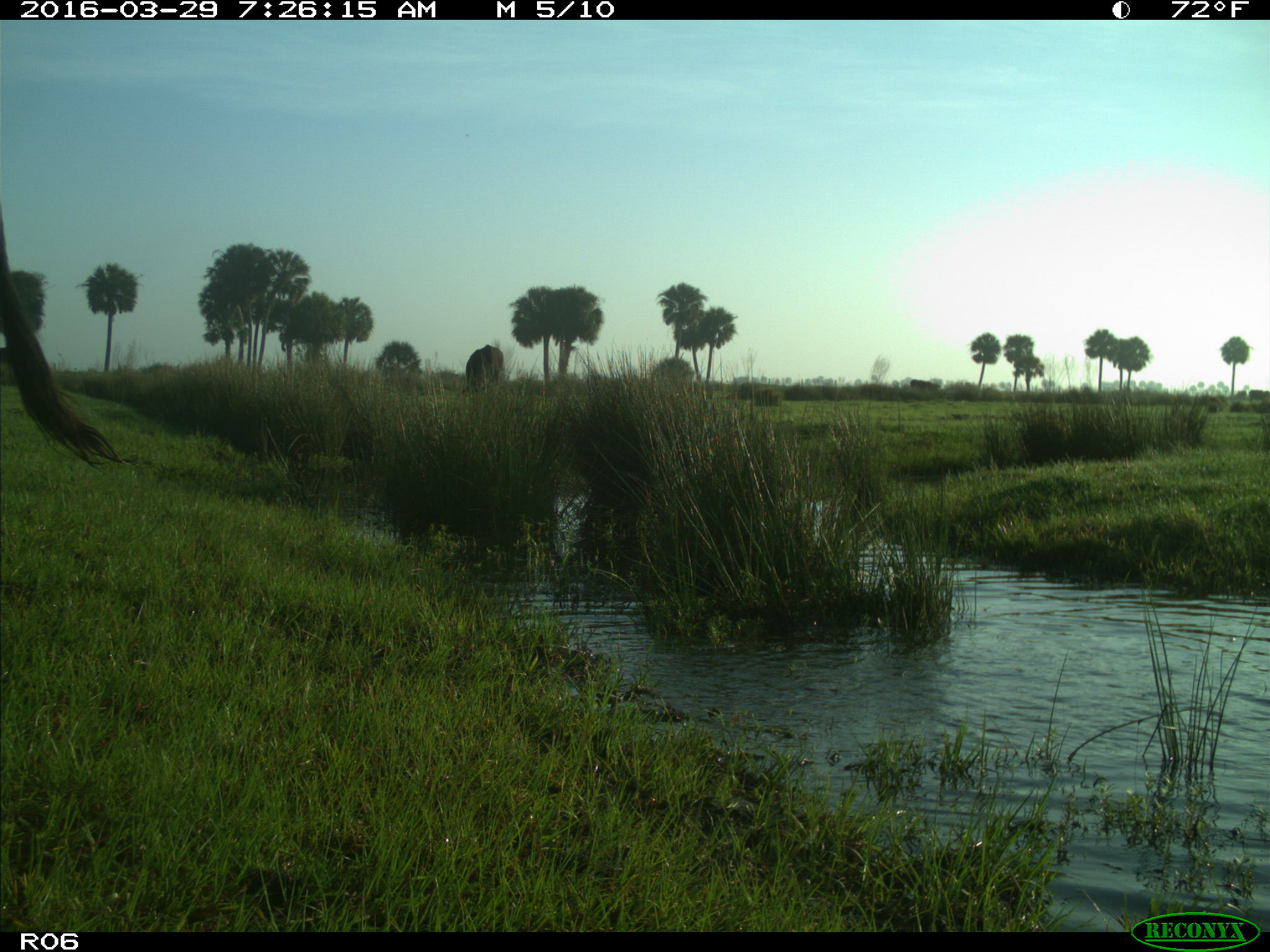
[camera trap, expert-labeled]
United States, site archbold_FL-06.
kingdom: Animalia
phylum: Chordata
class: Mammalia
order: Artiodactyla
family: Bovidae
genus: Bos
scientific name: Bos taurus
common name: domestic cow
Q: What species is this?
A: Bos taurus (domestic cow).